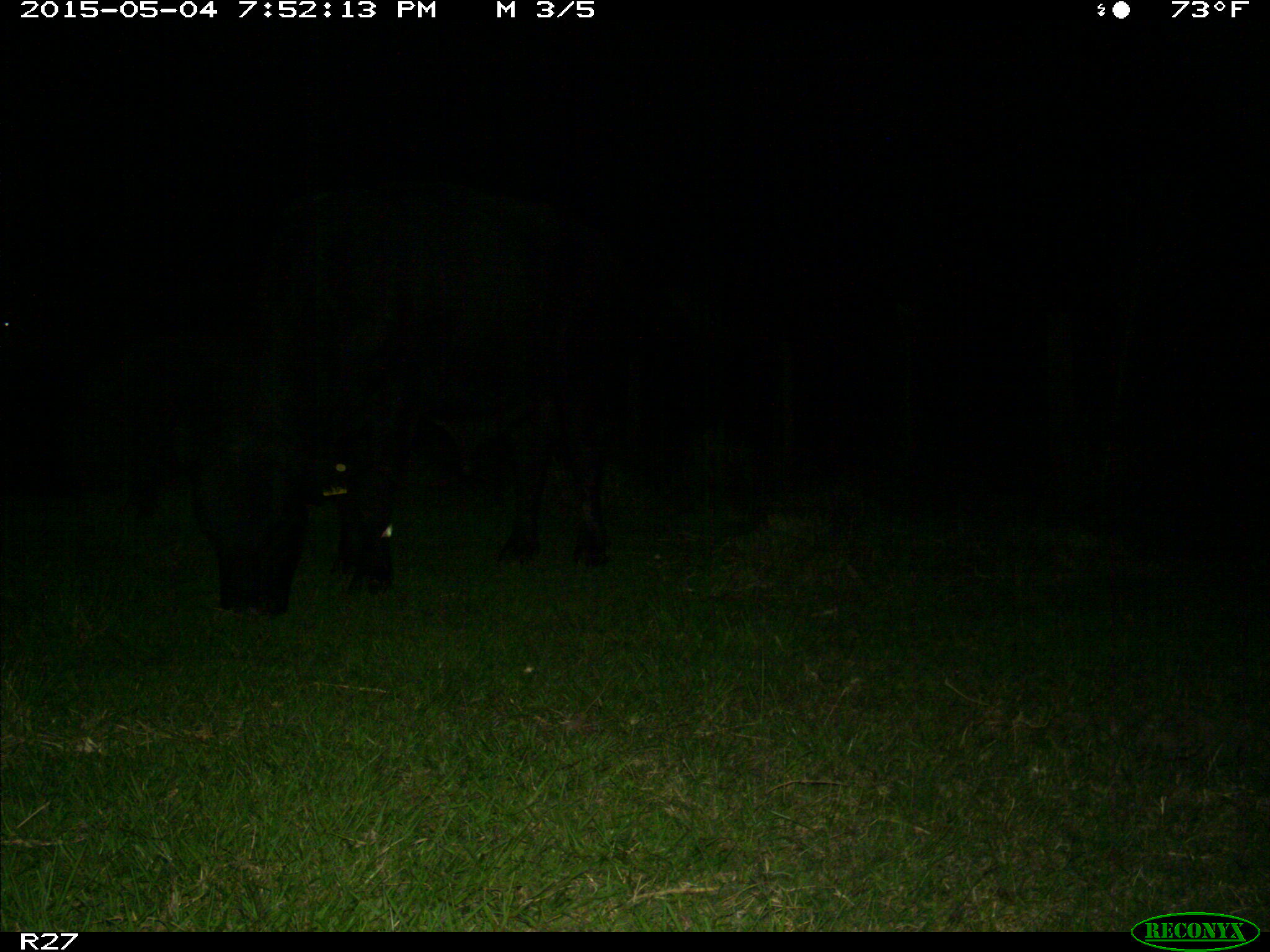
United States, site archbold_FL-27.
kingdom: Animalia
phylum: Chordata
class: Mammalia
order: Artiodactyla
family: Bovidae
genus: Bos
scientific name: Bos taurus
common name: domestic cow